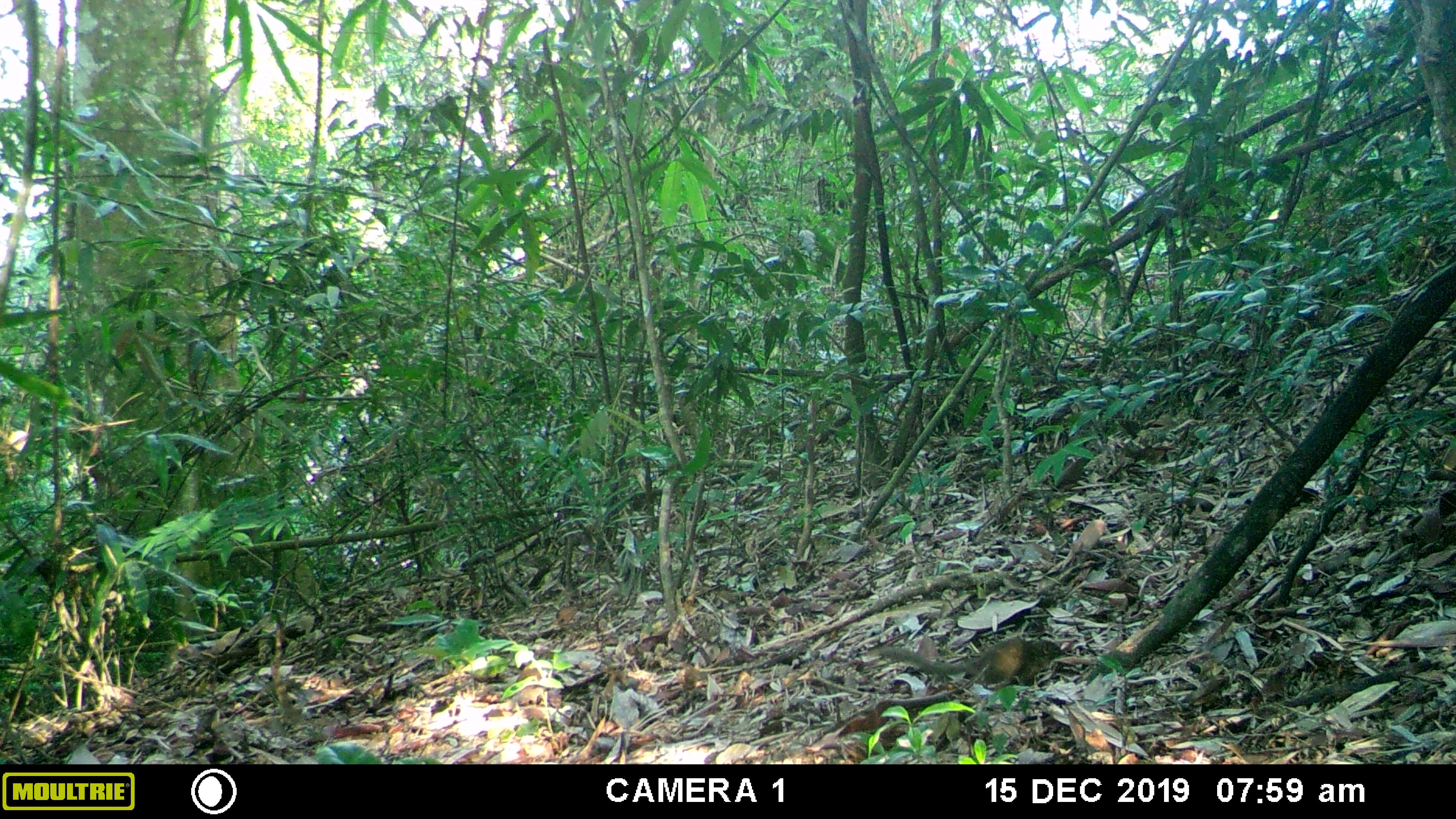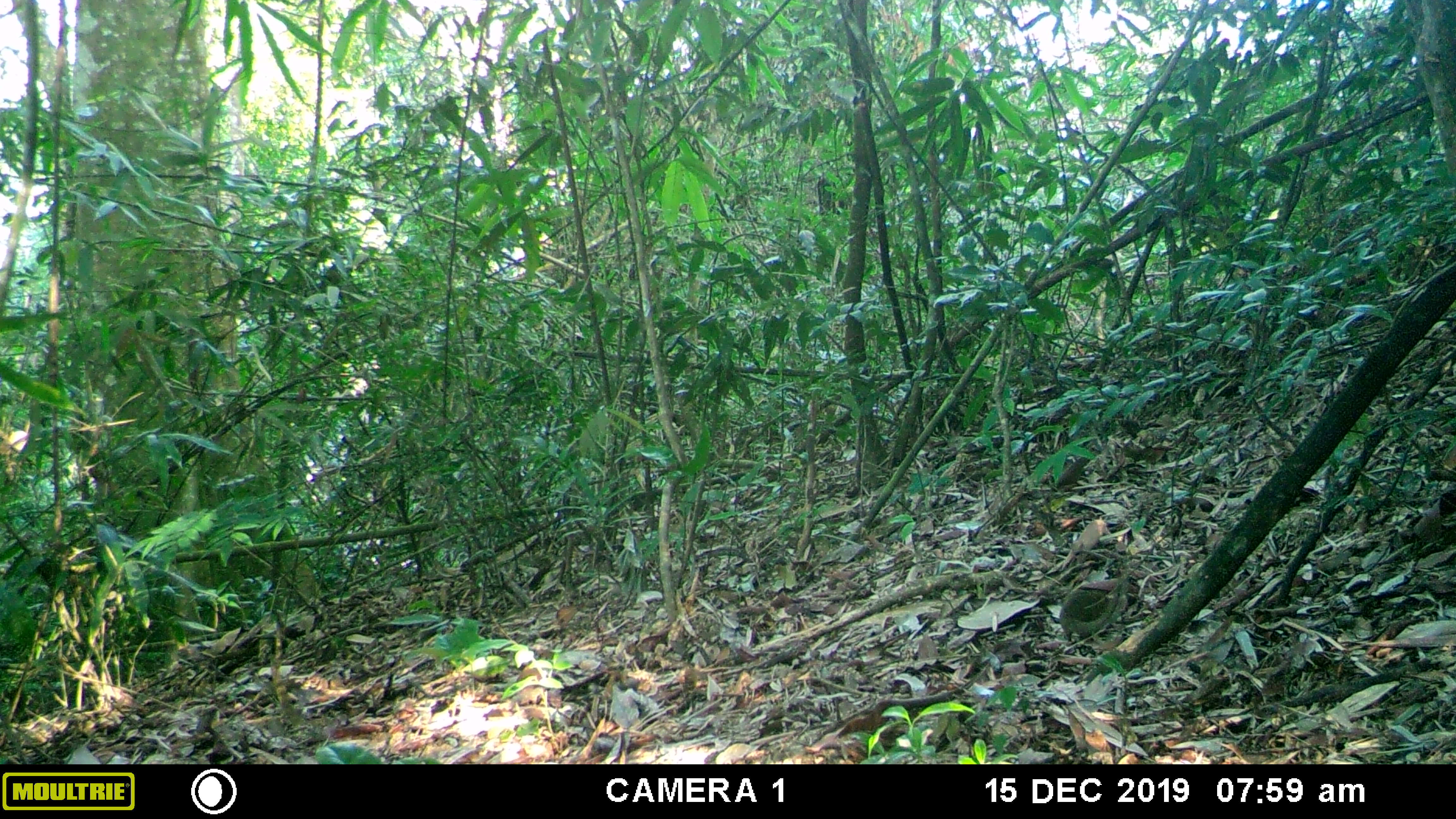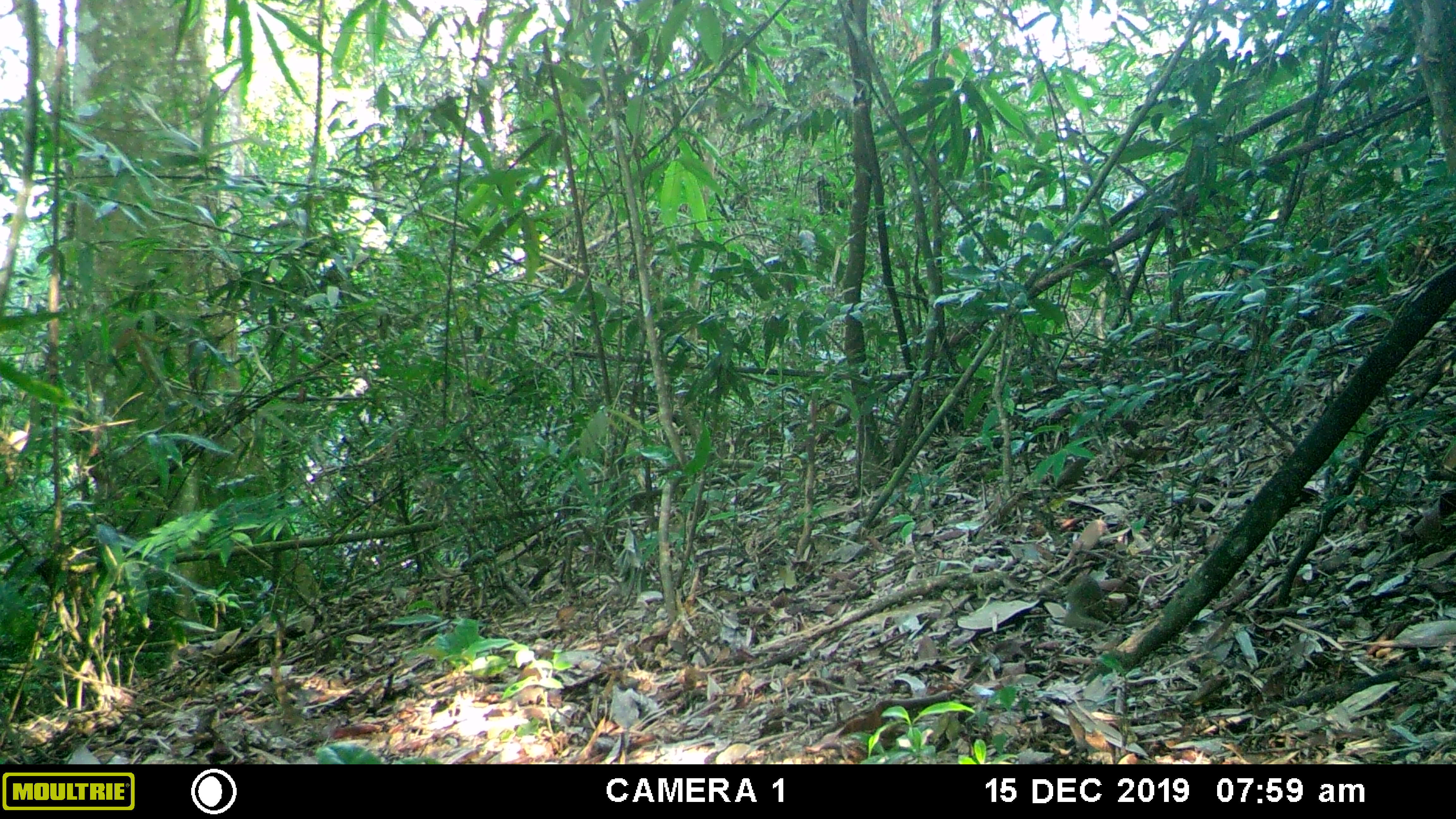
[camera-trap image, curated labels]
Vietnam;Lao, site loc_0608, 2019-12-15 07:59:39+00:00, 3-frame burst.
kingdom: Animalia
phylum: Chordata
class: Mammalia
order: Scandentia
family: Tupaiidae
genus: Tupaia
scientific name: Tupaia belangeri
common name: northern treeshrew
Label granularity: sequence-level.